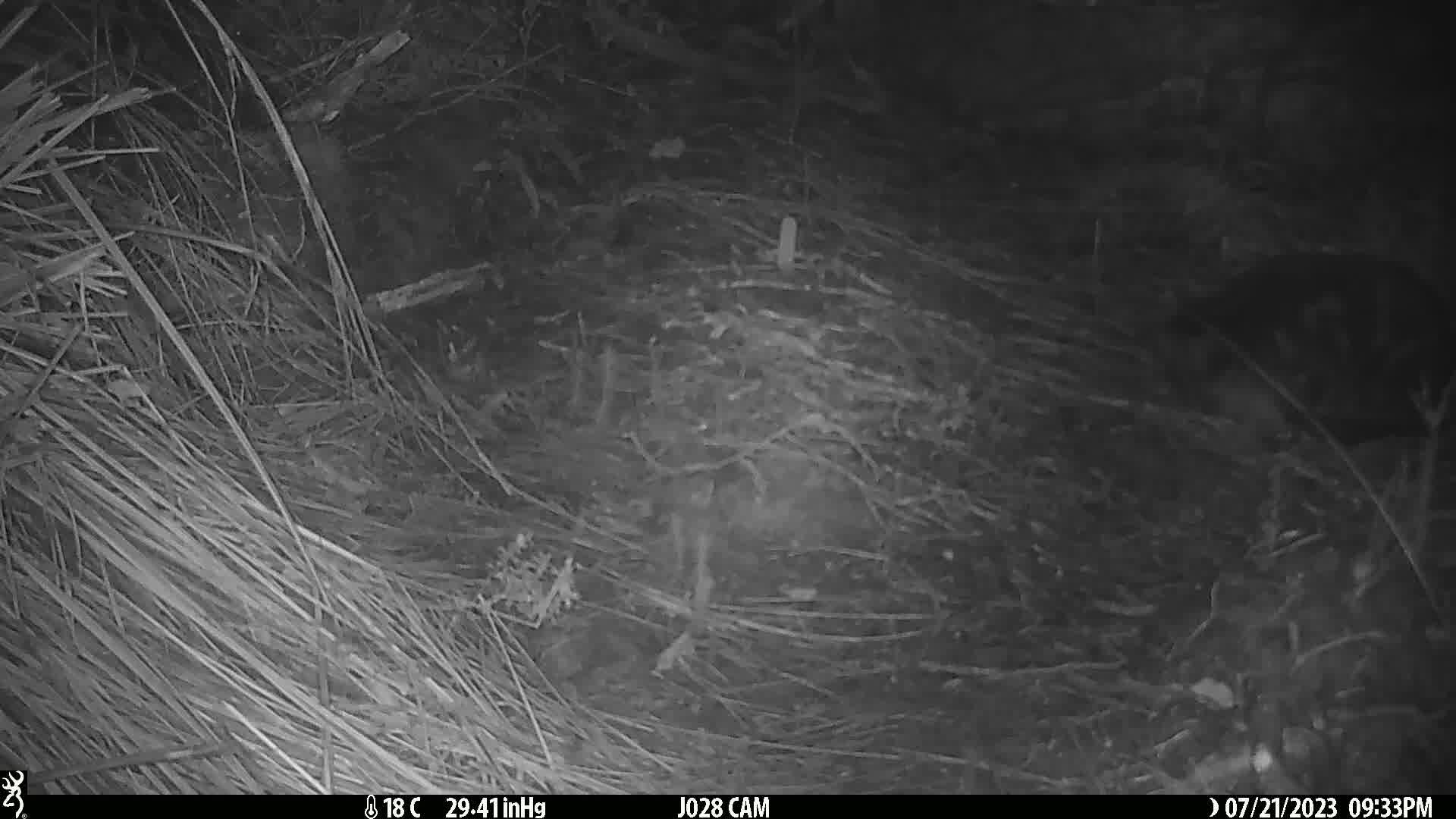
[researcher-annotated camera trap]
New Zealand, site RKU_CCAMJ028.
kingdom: Animalia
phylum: Chordata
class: Mammalia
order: Carnivora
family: Felidae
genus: Felis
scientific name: Felis catus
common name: domestic cat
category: cat